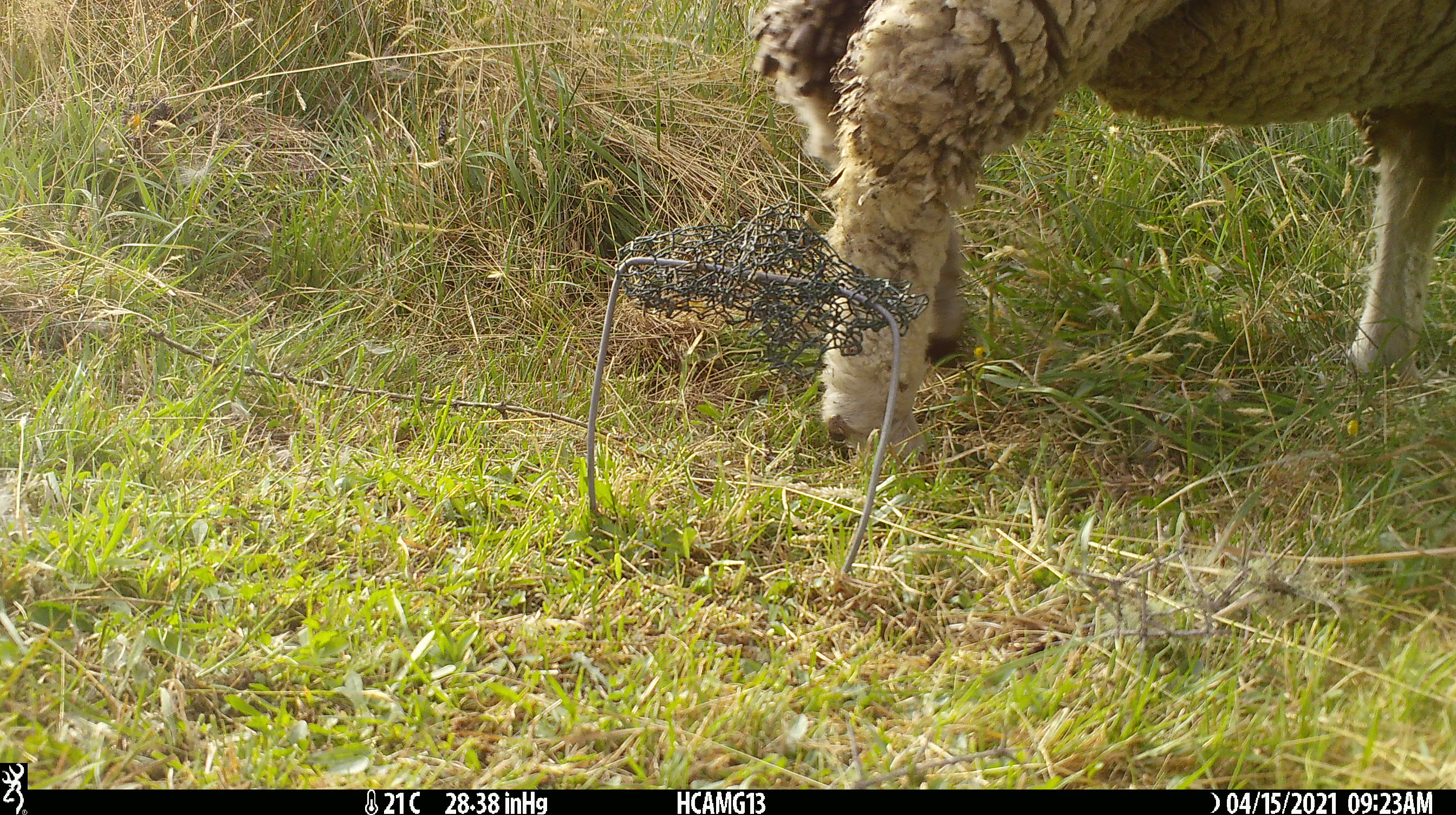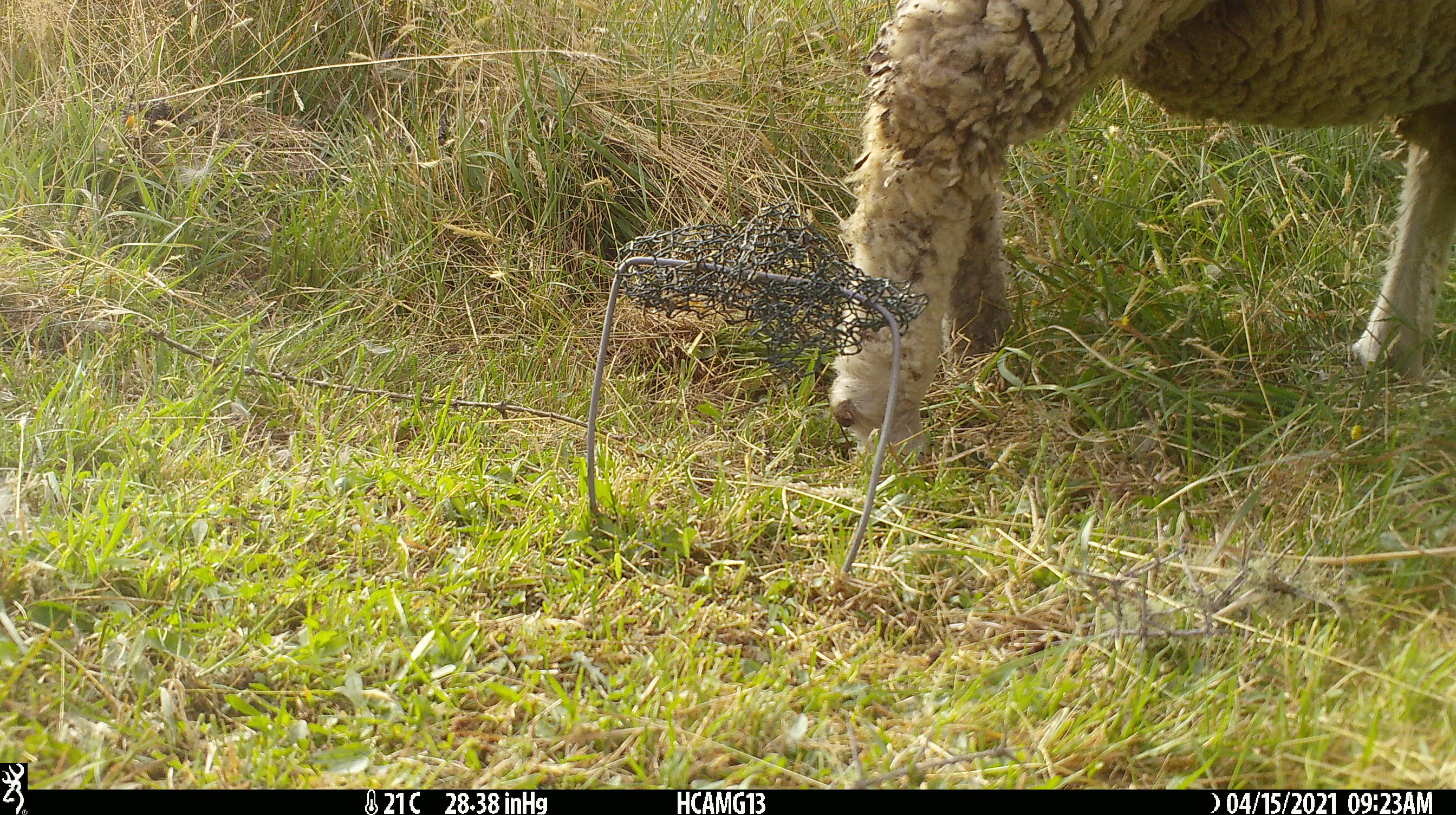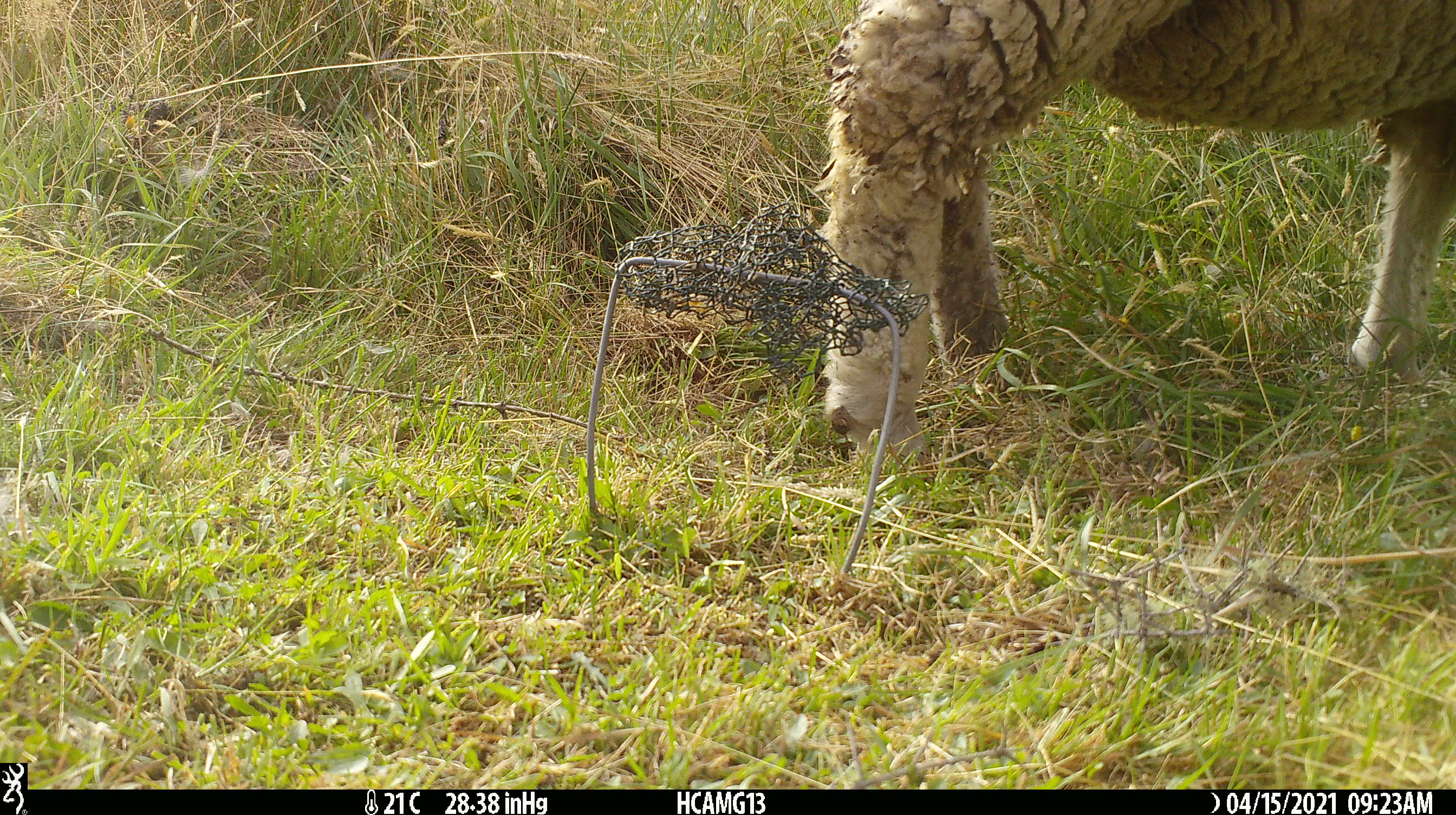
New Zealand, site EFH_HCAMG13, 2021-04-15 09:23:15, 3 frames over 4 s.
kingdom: Animalia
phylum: Chordata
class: Mammalia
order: Artiodactyla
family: Bovidae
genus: Ovis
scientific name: Ovis aries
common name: domestic sheep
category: sheep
Sheep (domestic sheep) (Ovis aries).